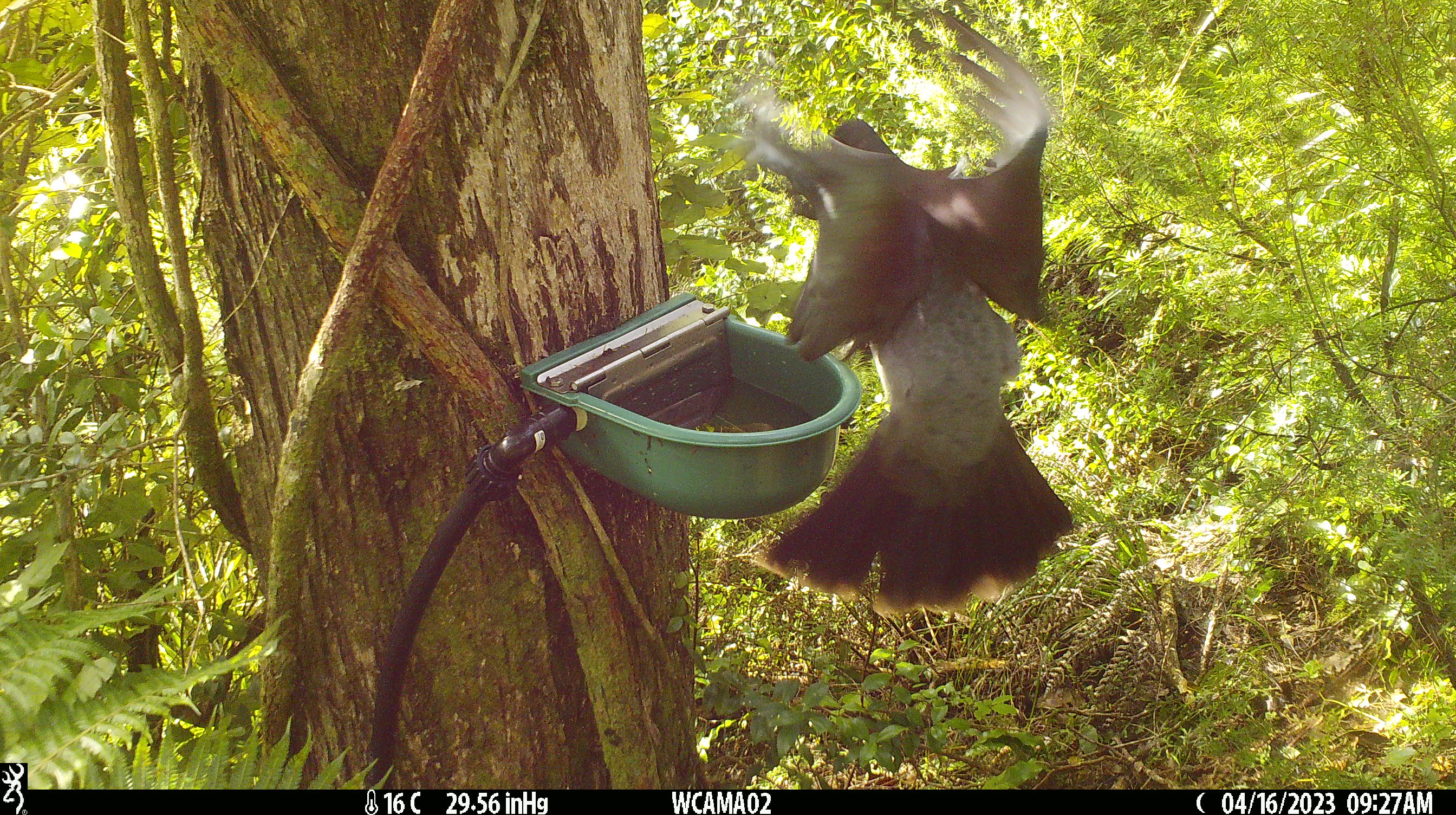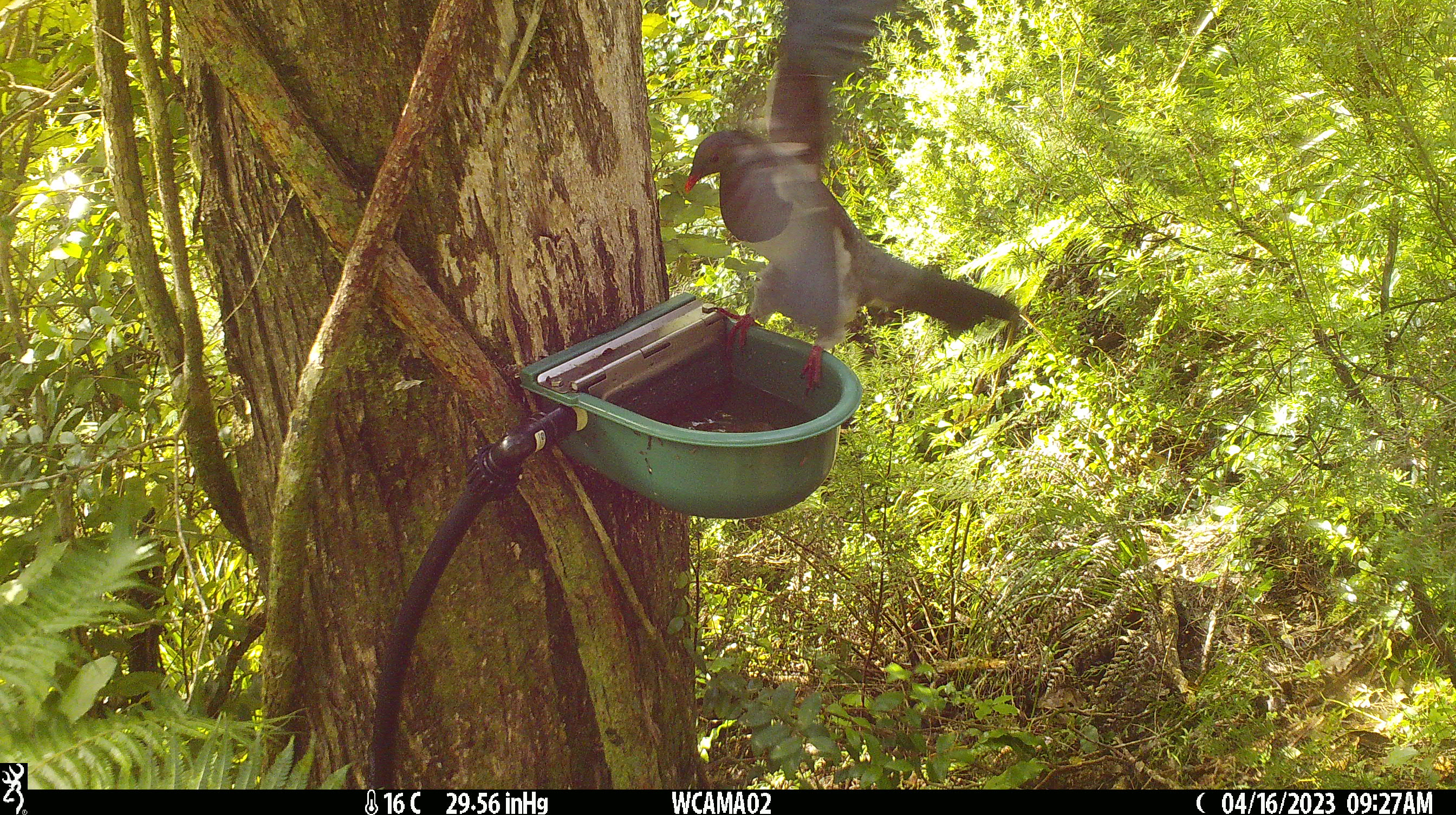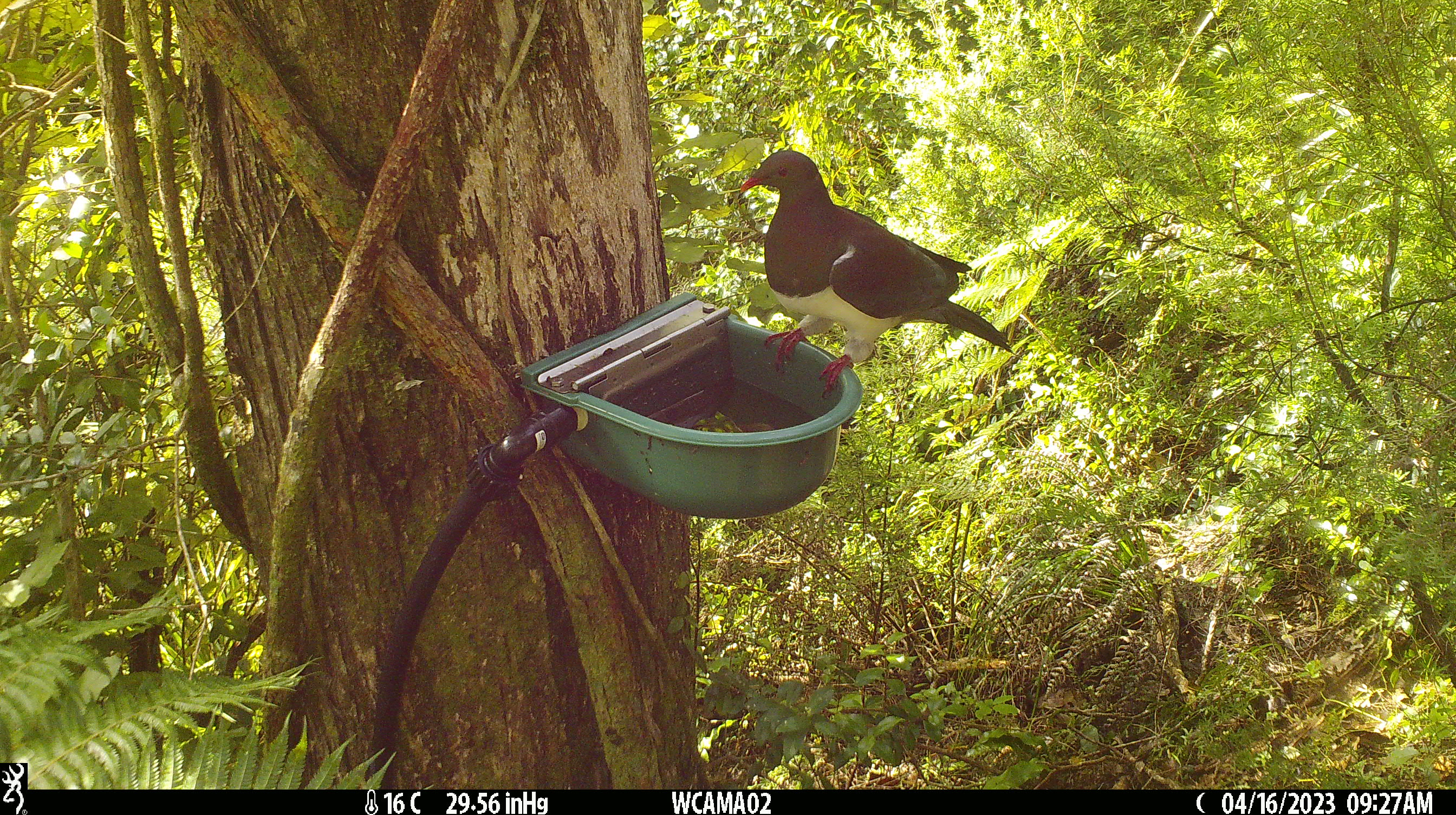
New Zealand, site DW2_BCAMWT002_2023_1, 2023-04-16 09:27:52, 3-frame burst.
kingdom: Animalia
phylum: Chordata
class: Aves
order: Columbiformes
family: Columbidae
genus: Hemiphaga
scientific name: Hemiphaga novaeseelandiae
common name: new zealand pigeon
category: kereru